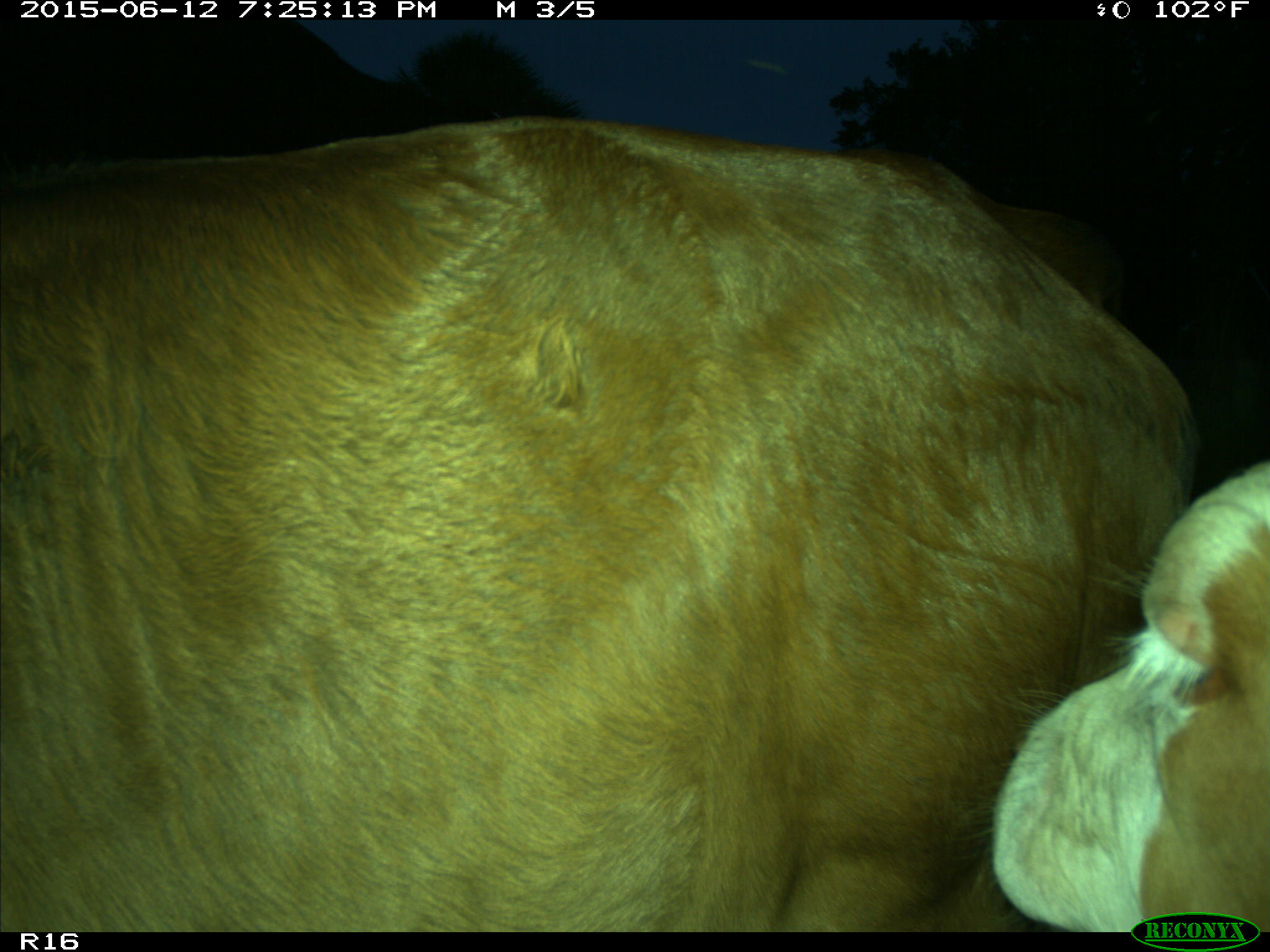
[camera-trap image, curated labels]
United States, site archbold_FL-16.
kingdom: Animalia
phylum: Chordata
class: Mammalia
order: Artiodactyla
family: Bovidae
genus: Bos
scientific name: Bos taurus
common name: domestic cow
Bos taurus (domestic cow).